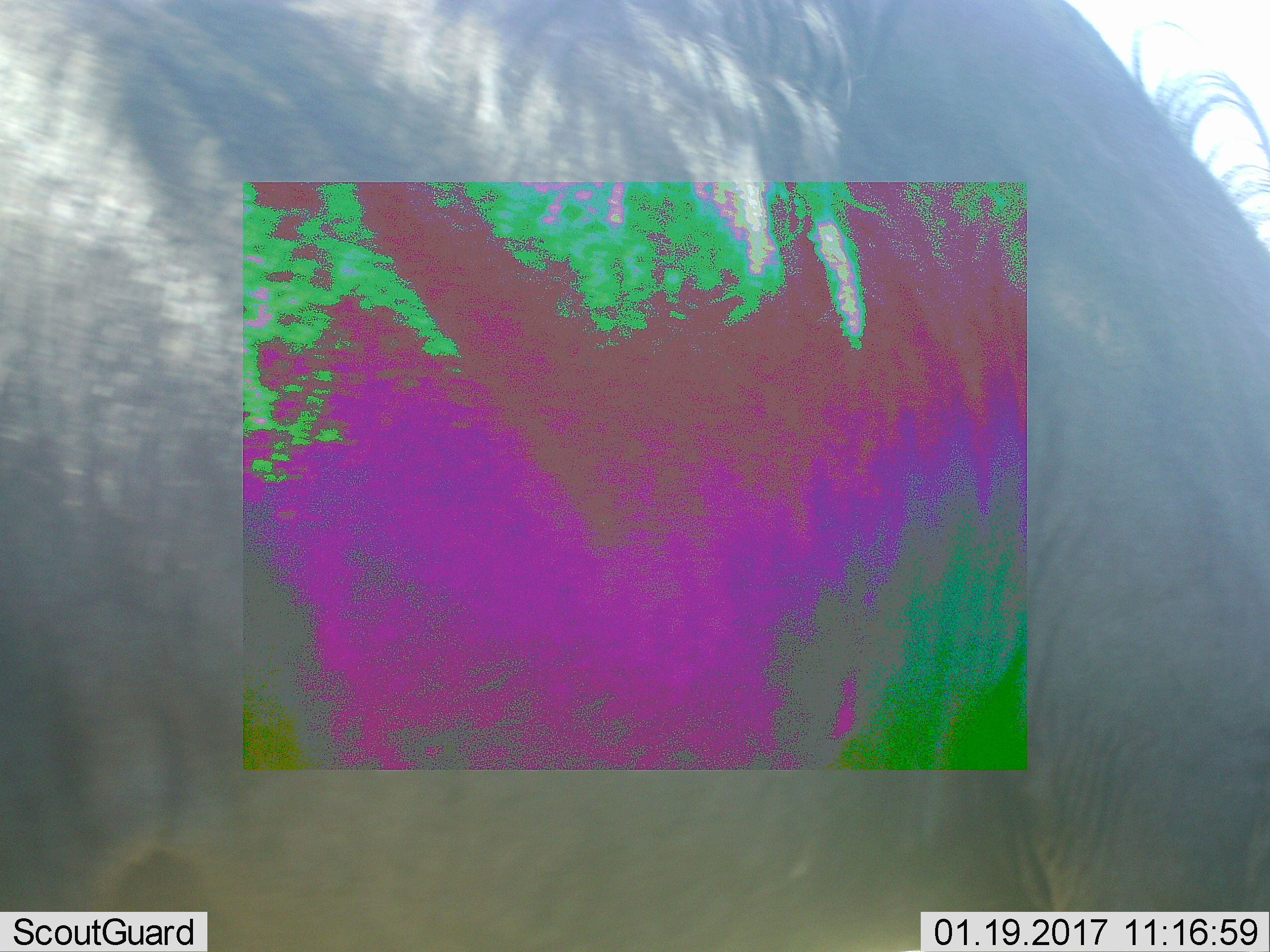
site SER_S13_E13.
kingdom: Animalia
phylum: Chordata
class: Mammalia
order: Artiodactyla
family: Bovidae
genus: Connochaetes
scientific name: Connochaetes taurinus taurinus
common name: blue wildebeest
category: wildebeestblue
Wildebeestblue (blue wildebeest) (Connochaetes taurinus taurinus), count 1. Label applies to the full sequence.